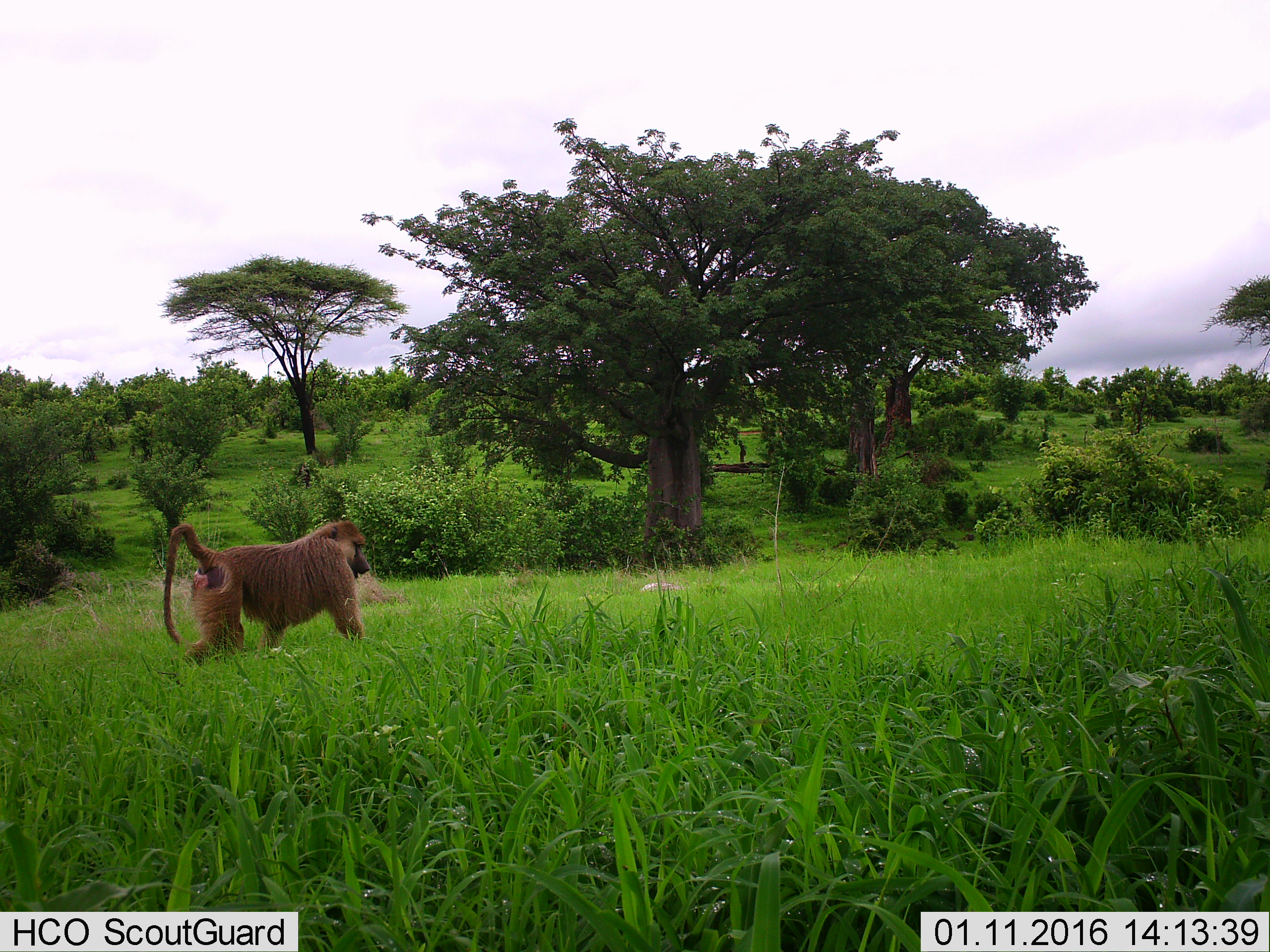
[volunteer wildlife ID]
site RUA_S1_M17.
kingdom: Animalia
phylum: Chordata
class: Mammalia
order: Primates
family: Cercopithecidae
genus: Papio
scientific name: Papio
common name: baboon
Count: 1.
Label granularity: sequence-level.